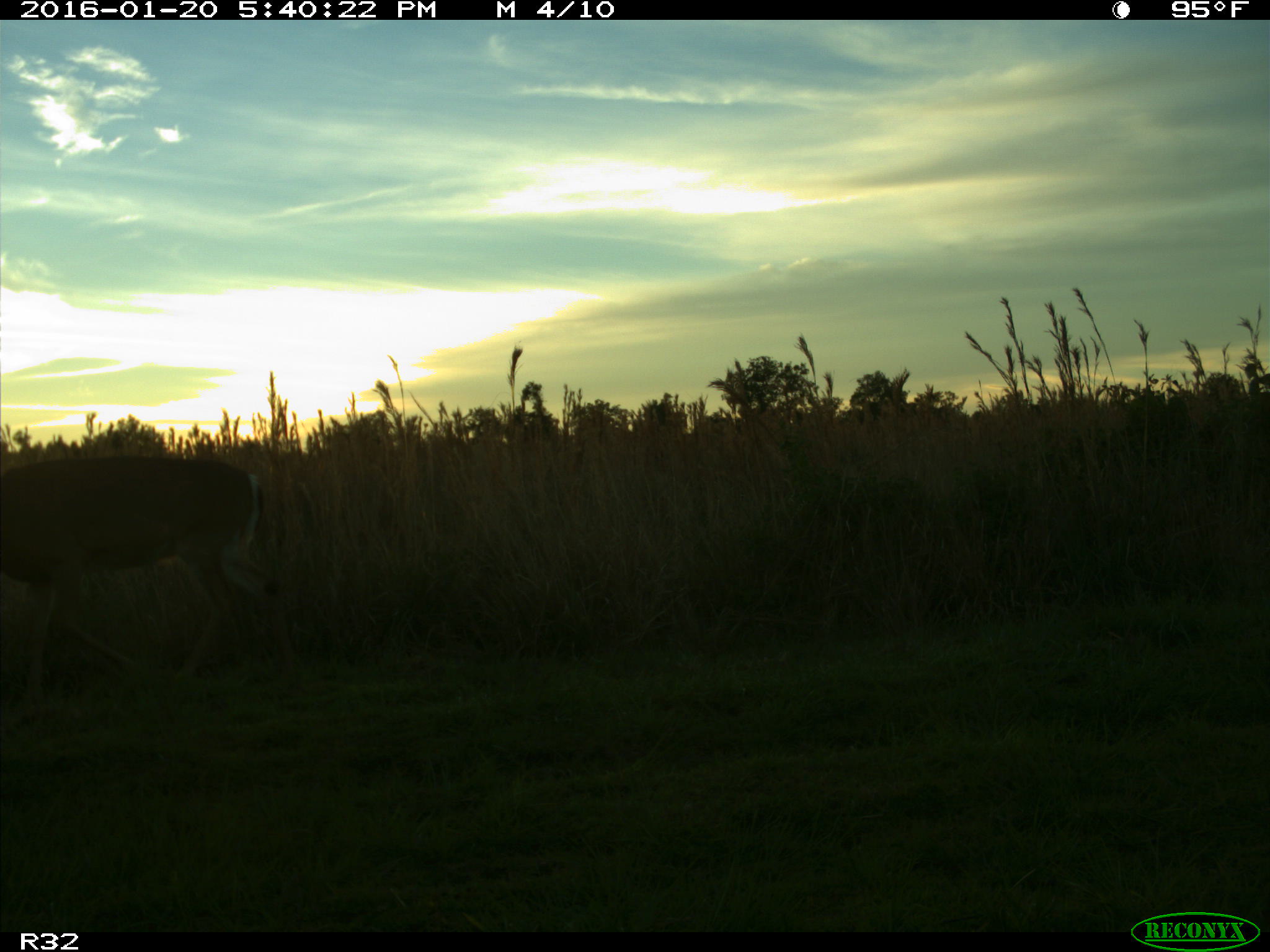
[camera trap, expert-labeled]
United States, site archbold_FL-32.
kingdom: Animalia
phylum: Chordata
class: Mammalia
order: Artiodactyla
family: Cervidae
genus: Odocoileus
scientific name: Odocoileus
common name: deer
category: unidentified deer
Unidentified deer (deer) (Odocoileus).